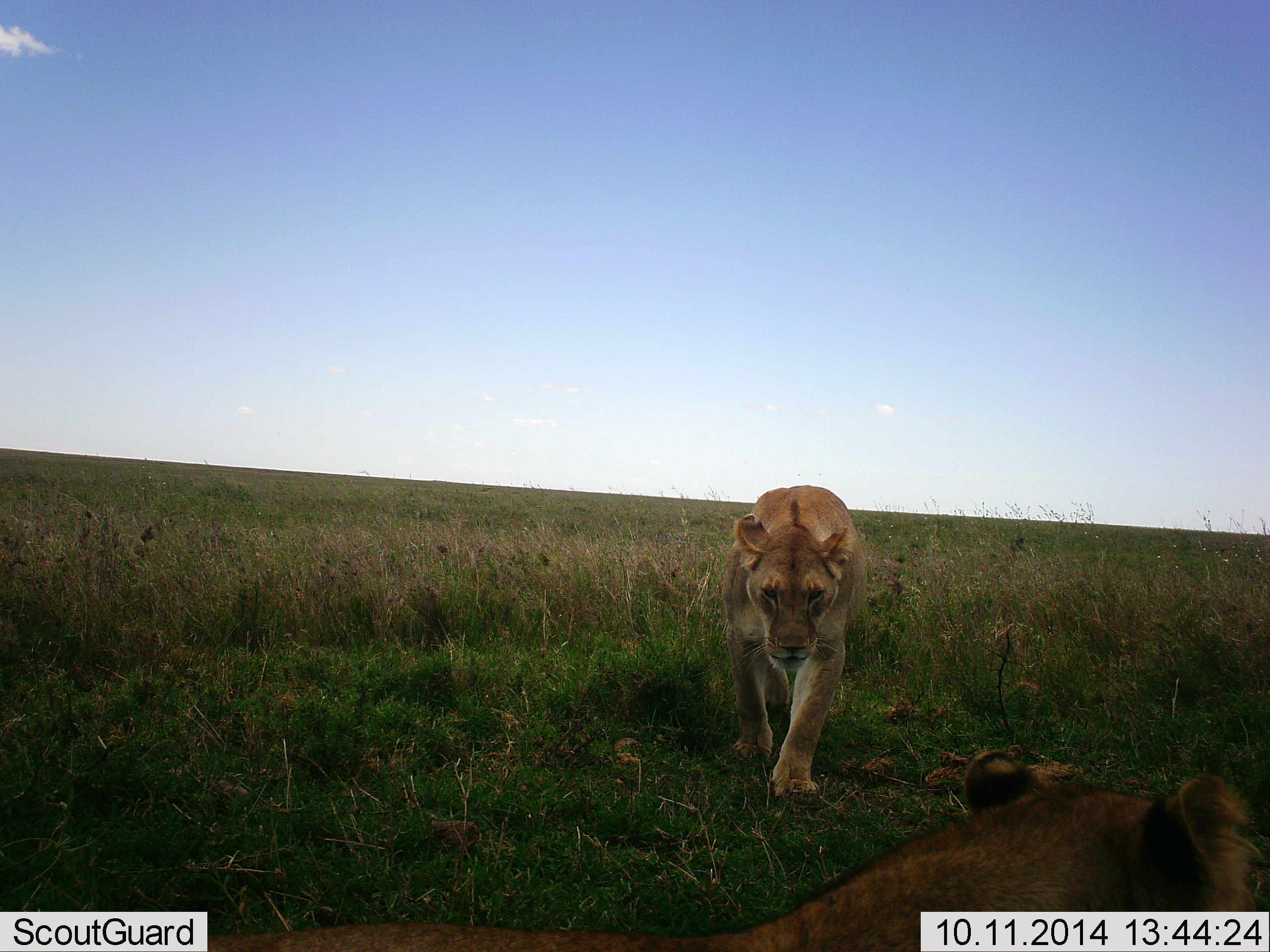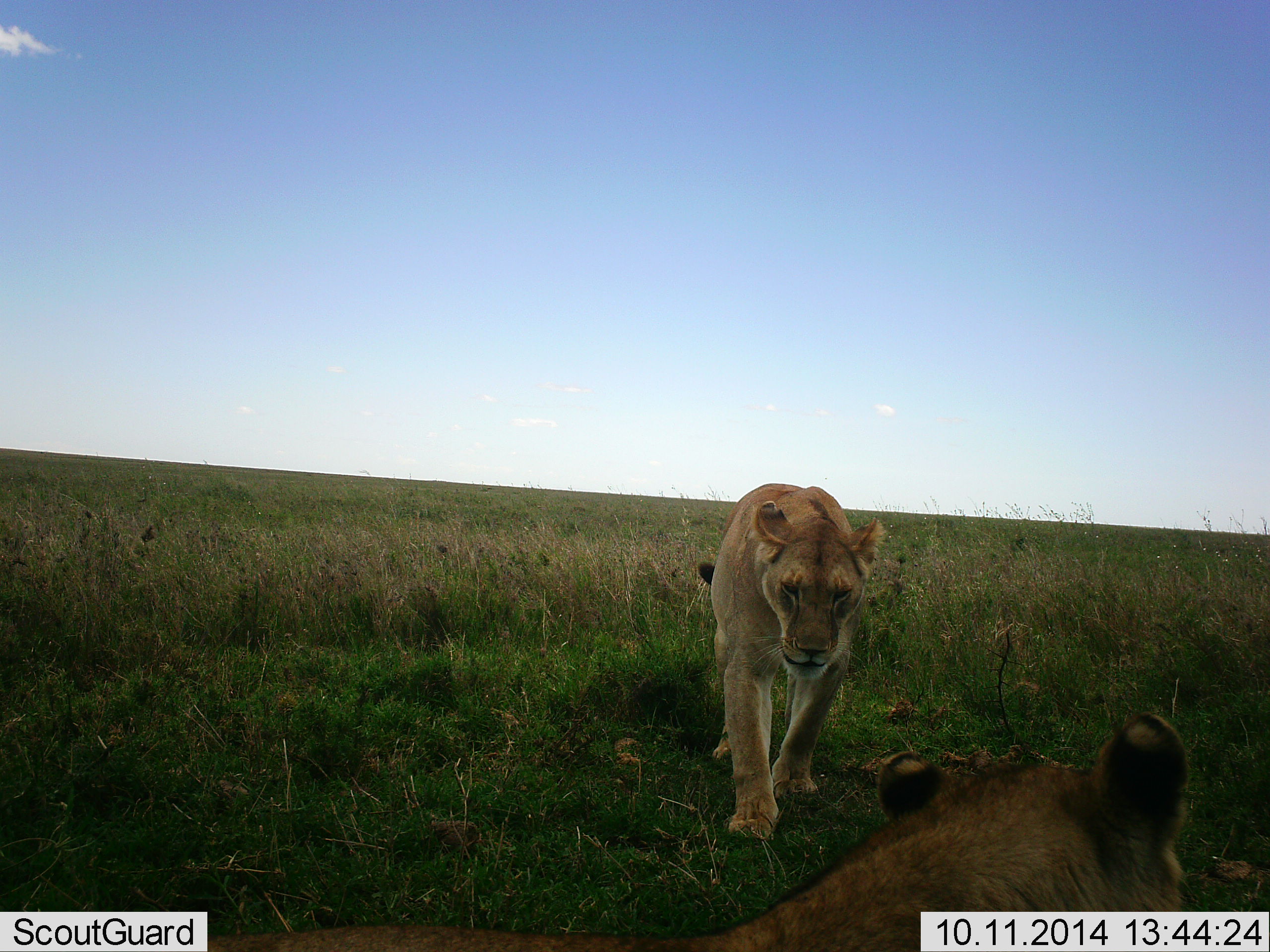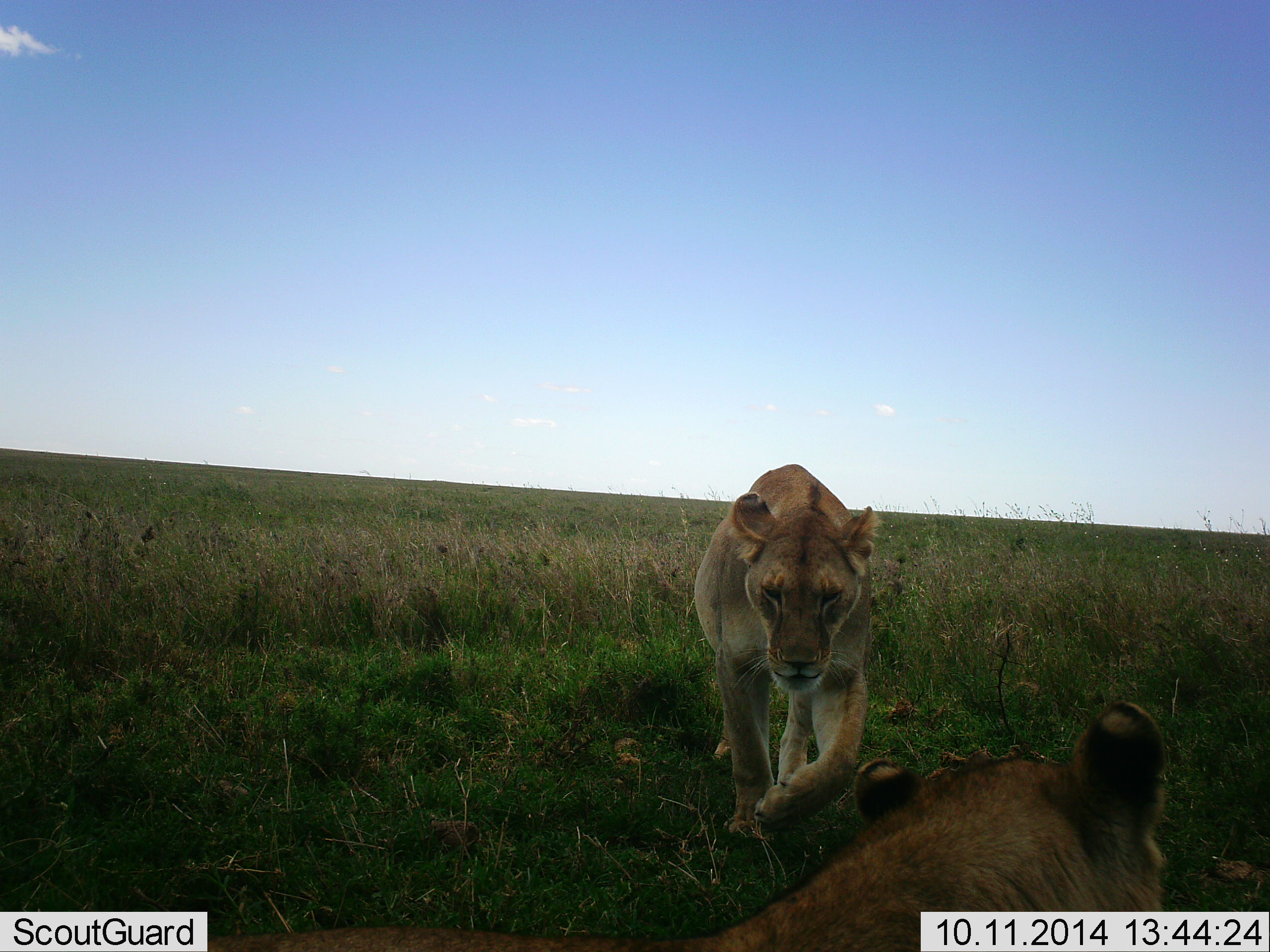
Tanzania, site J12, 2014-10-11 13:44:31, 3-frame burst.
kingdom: Animalia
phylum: Chordata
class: Mammalia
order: Carnivora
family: Felidae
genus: Panthera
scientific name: Panthera leo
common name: lion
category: lionfemale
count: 2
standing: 0%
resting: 70%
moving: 90%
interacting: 30%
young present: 0%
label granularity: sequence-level